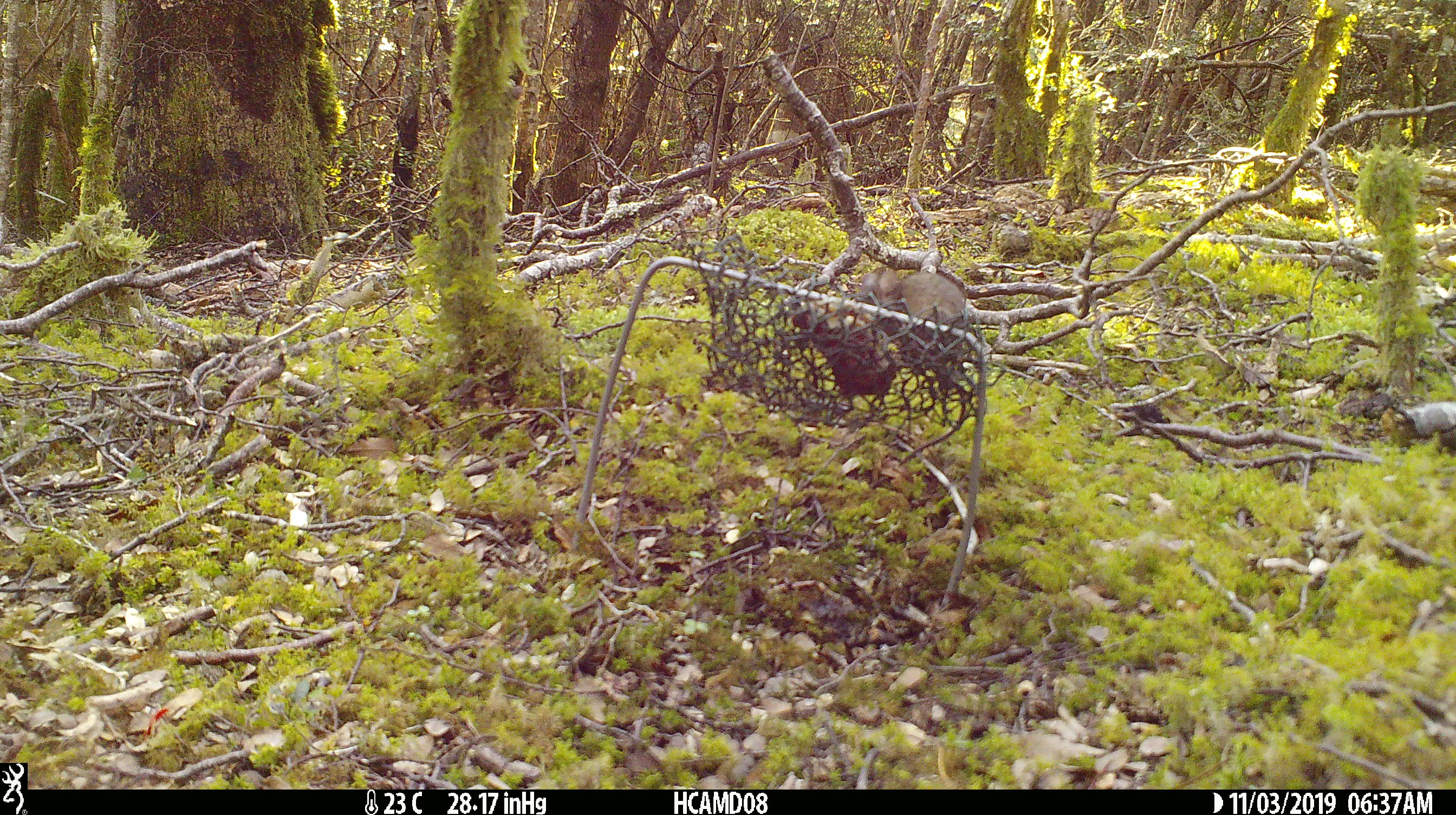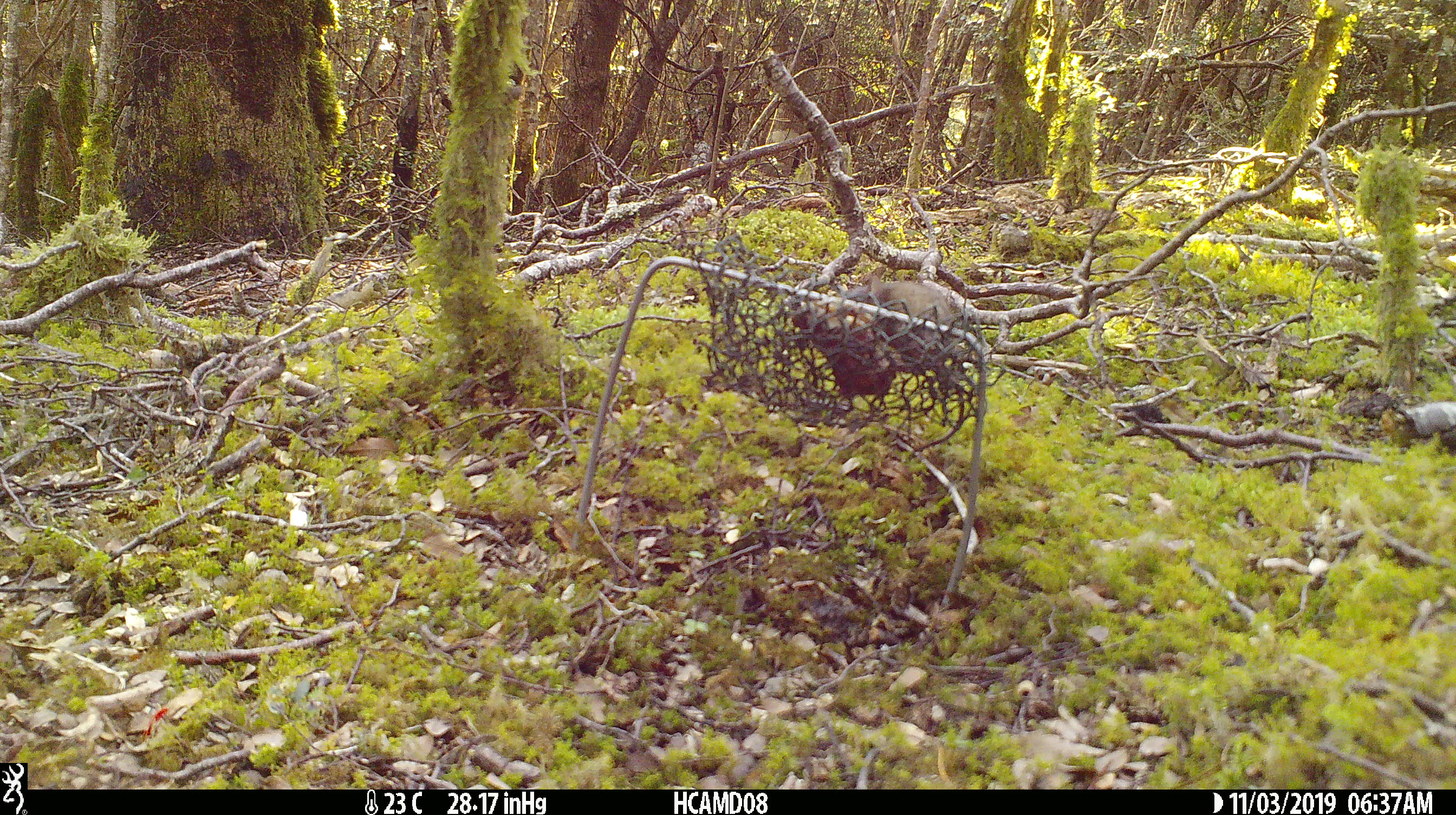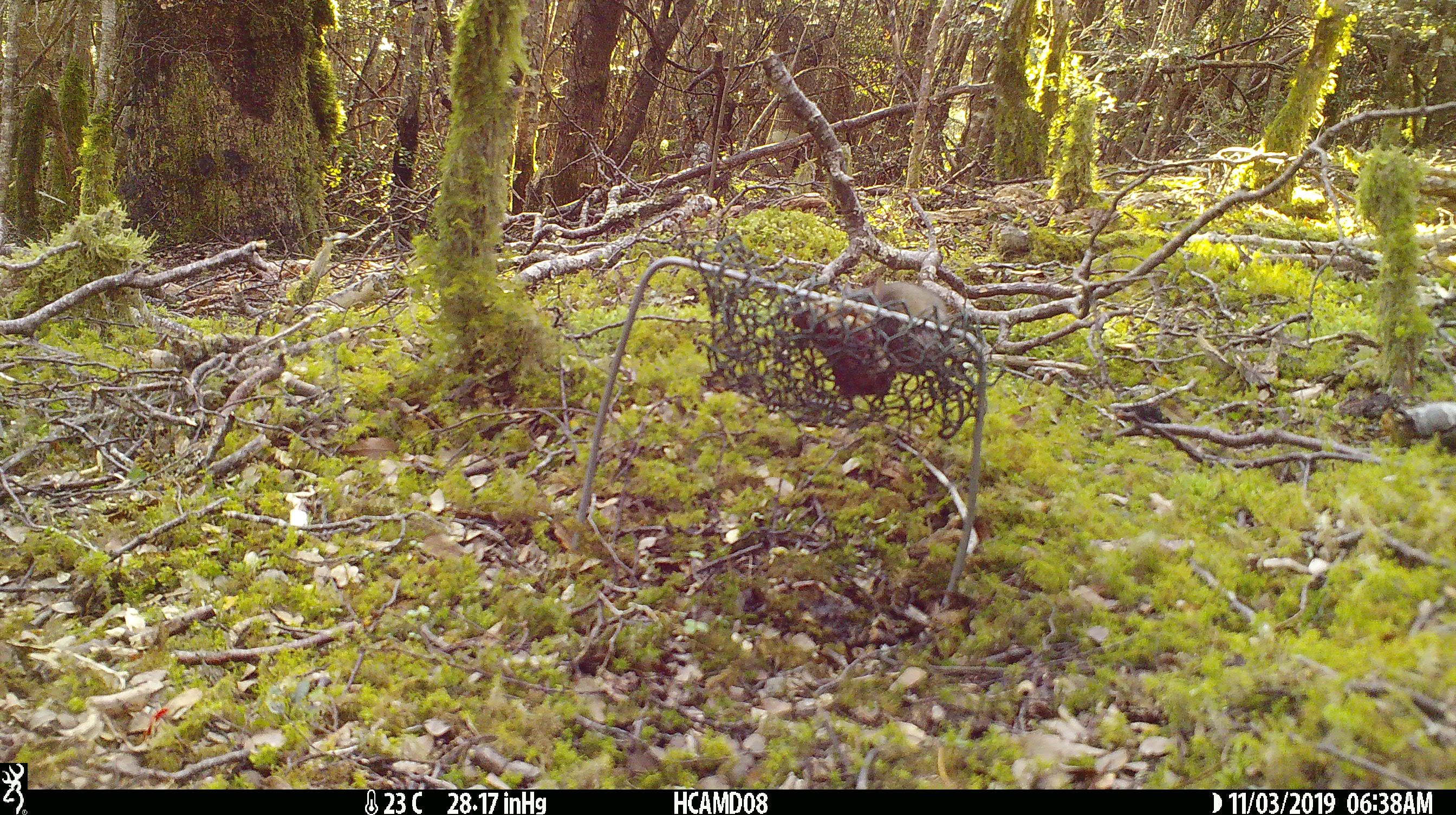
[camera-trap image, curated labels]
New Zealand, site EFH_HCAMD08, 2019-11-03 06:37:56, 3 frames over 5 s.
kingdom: Animalia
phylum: Chordata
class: Mammalia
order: Rodentia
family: Muridae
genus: Mus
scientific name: Mus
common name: mouse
Mouse (Mus).